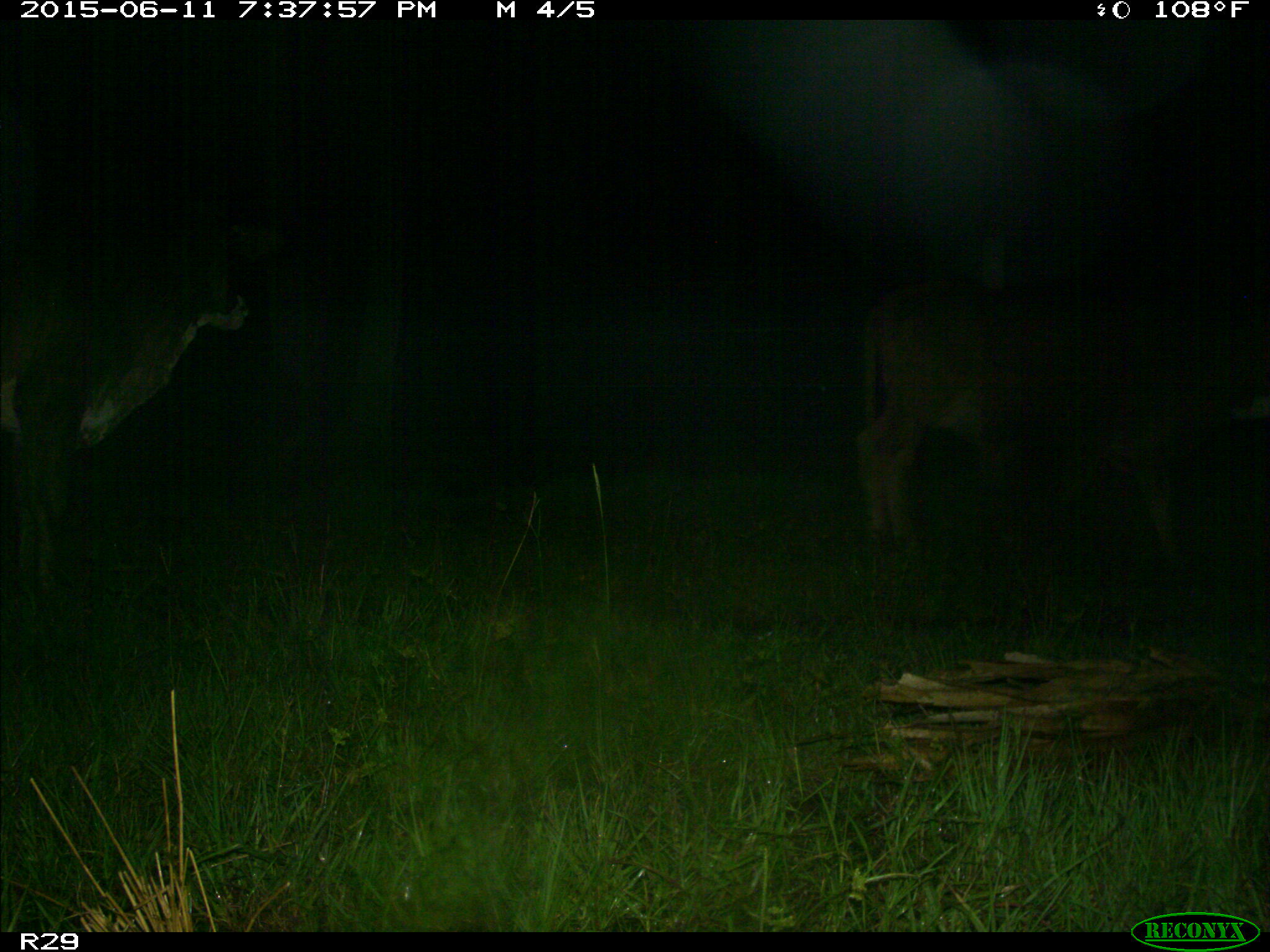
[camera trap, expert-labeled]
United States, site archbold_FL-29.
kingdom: Animalia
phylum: Chordata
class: Mammalia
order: Artiodactyla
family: Bovidae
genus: Bos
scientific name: Bos taurus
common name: domestic cow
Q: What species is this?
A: Bos taurus (domestic cow).